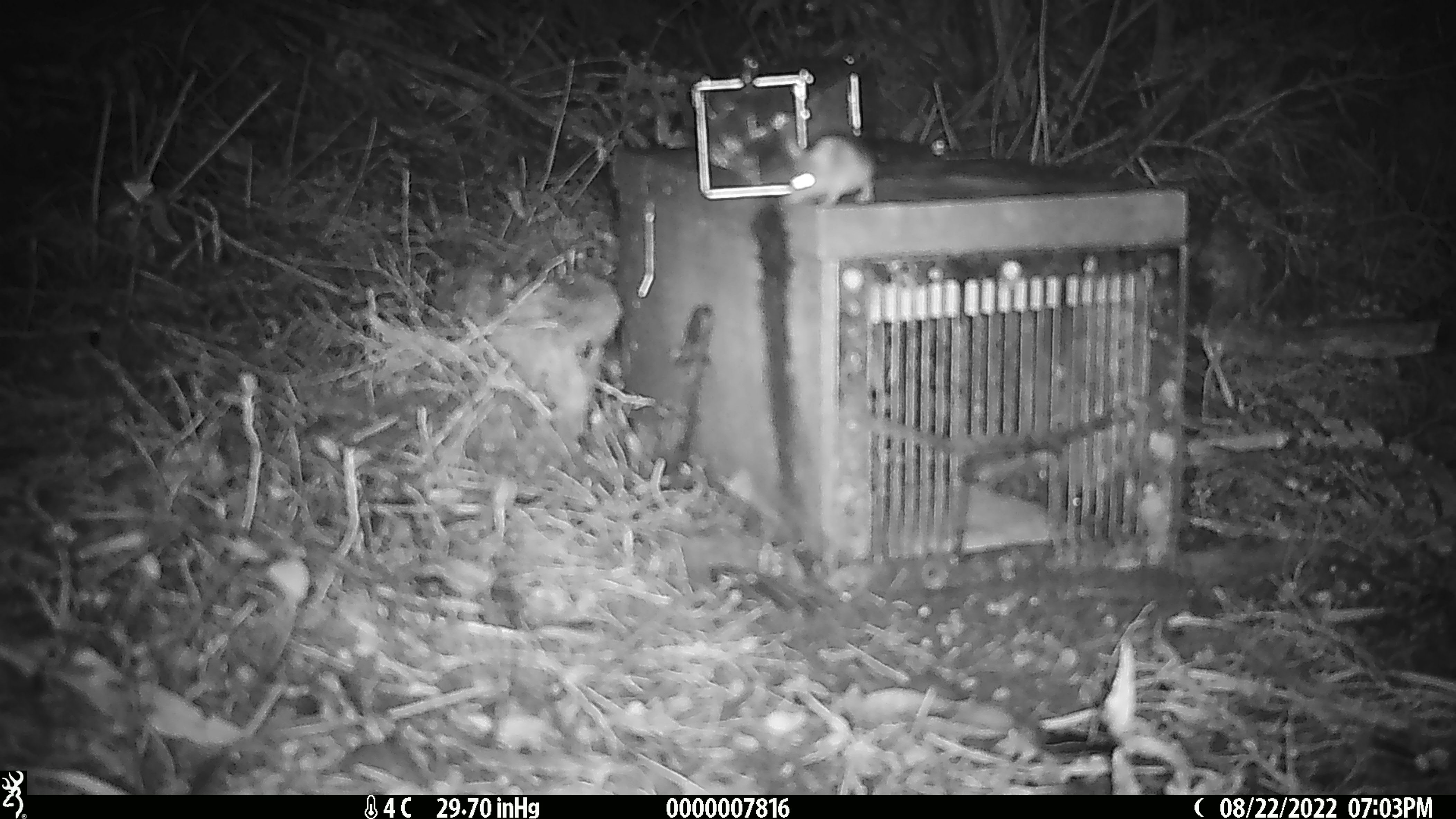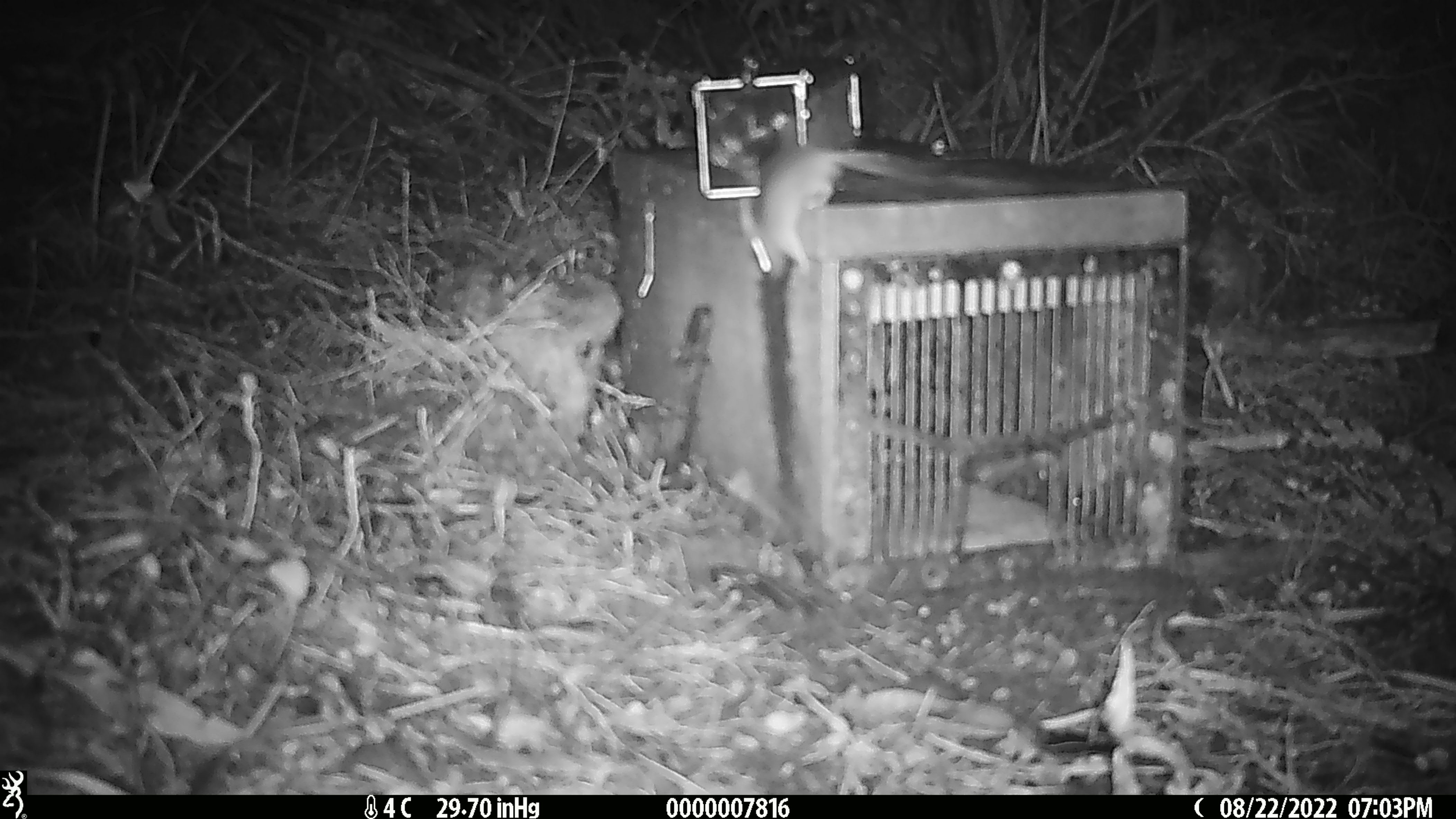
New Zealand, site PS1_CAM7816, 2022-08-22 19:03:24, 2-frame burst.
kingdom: Animalia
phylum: Chordata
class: Mammalia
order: Rodentia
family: Muridae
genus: Mus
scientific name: Mus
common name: mouse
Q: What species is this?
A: Mouse (Mus).